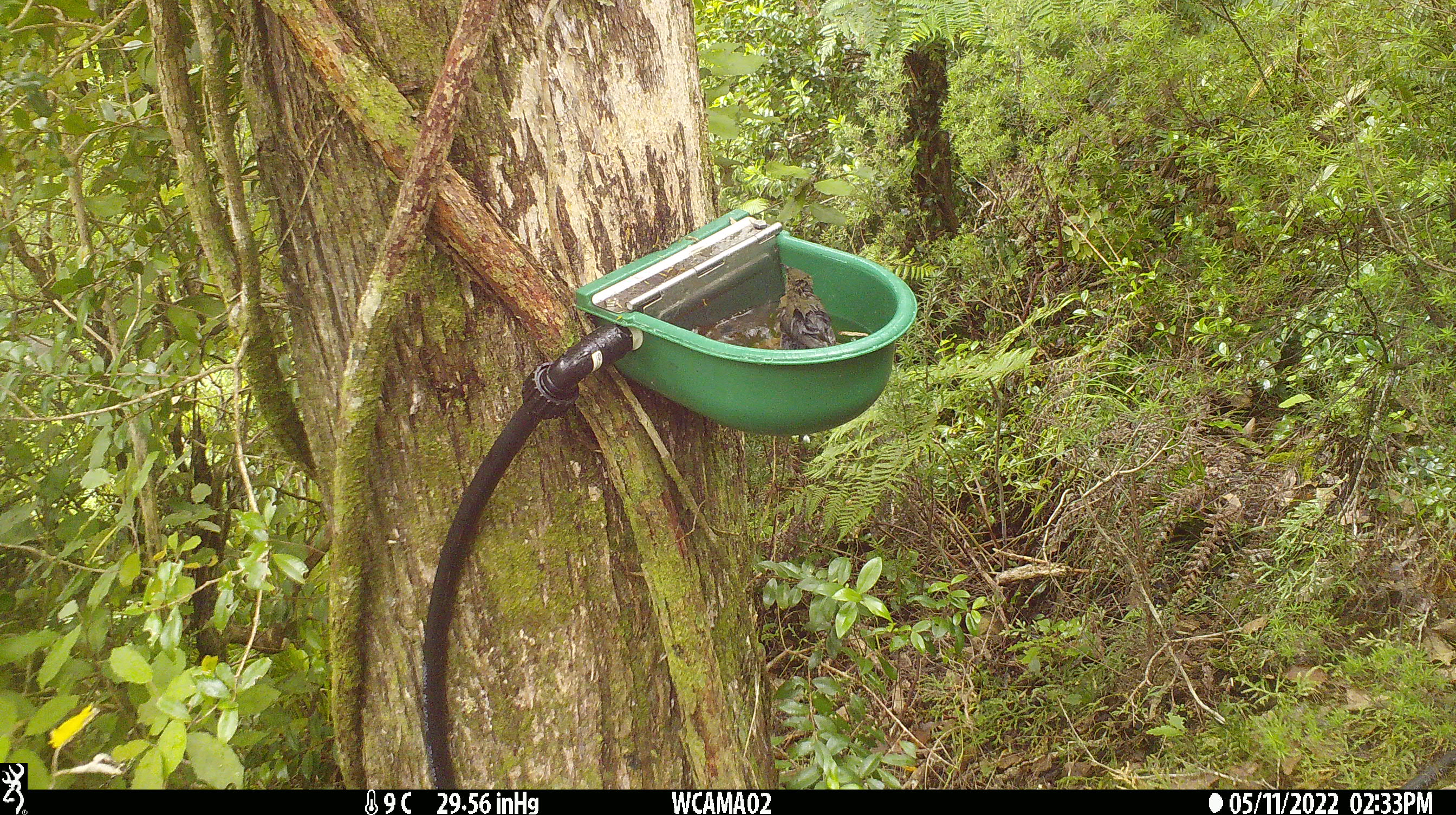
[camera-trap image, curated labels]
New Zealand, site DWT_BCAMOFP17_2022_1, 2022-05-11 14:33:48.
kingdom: Animalia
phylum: Chordata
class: Aves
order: Passeriformes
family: Meliphagidae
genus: Anthornis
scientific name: Anthornis melanura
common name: new zealand bellbird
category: bellbird